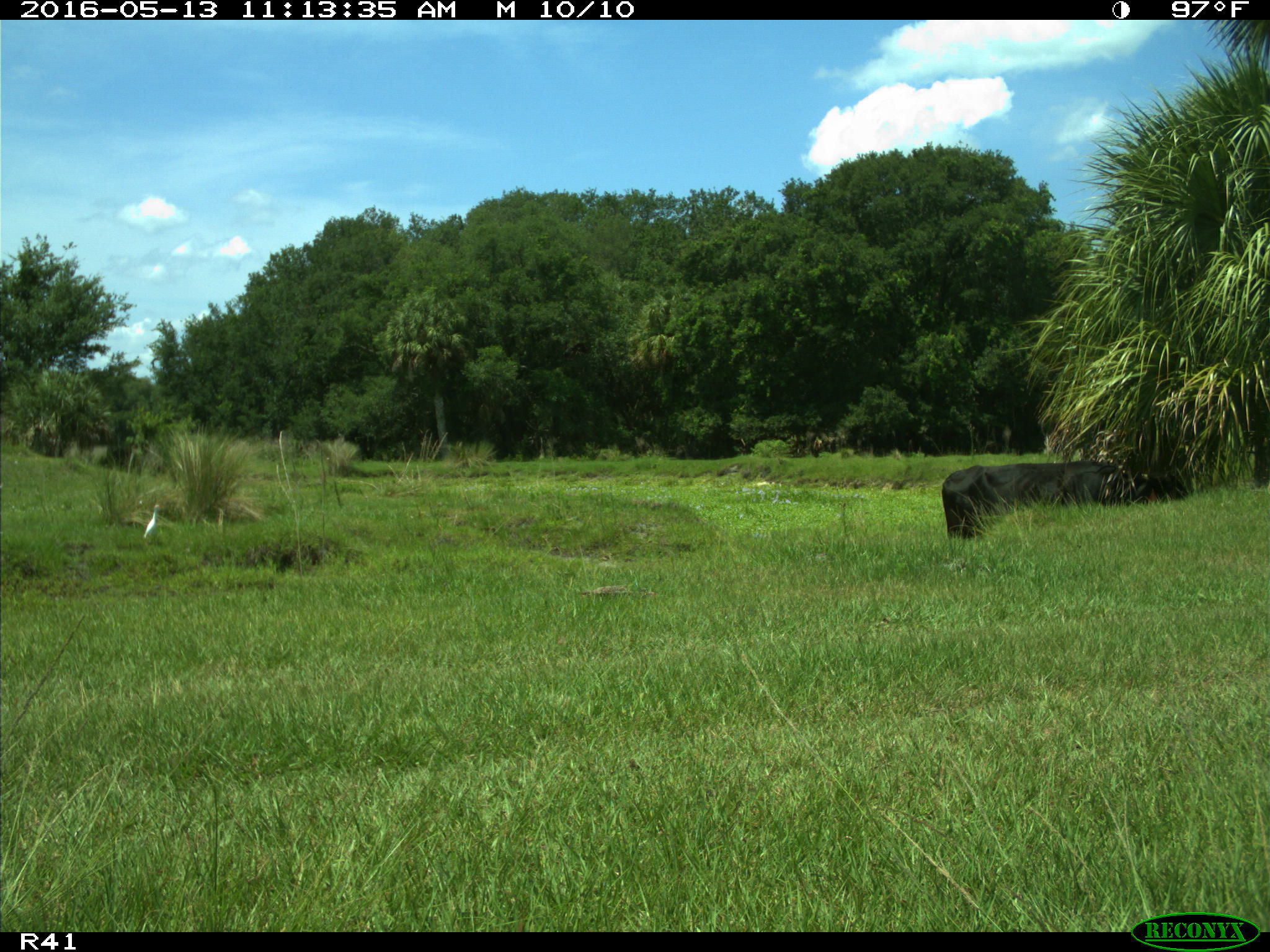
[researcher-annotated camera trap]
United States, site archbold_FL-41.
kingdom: Animalia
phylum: Chordata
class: Mammalia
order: Artiodactyla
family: Bovidae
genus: Bos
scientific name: Bos taurus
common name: domestic cow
Bos taurus (domestic cow).